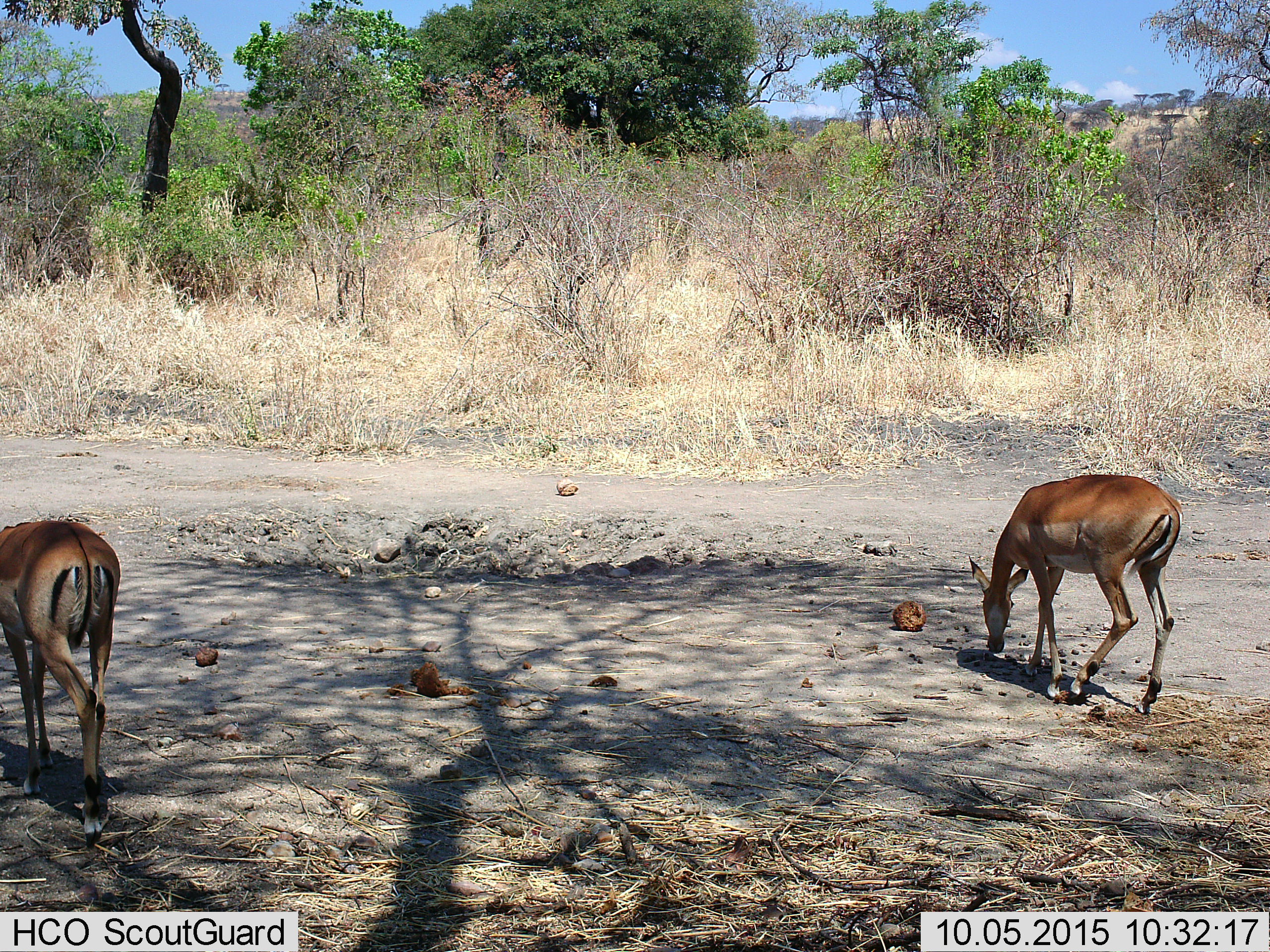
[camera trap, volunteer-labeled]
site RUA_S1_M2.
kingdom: Animalia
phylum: Chordata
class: Mammalia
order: Artiodactyla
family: Bovidae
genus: Aepyceros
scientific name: Aepyceros melampus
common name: impala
Impala (Aepyceros melampus), count 2. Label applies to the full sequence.